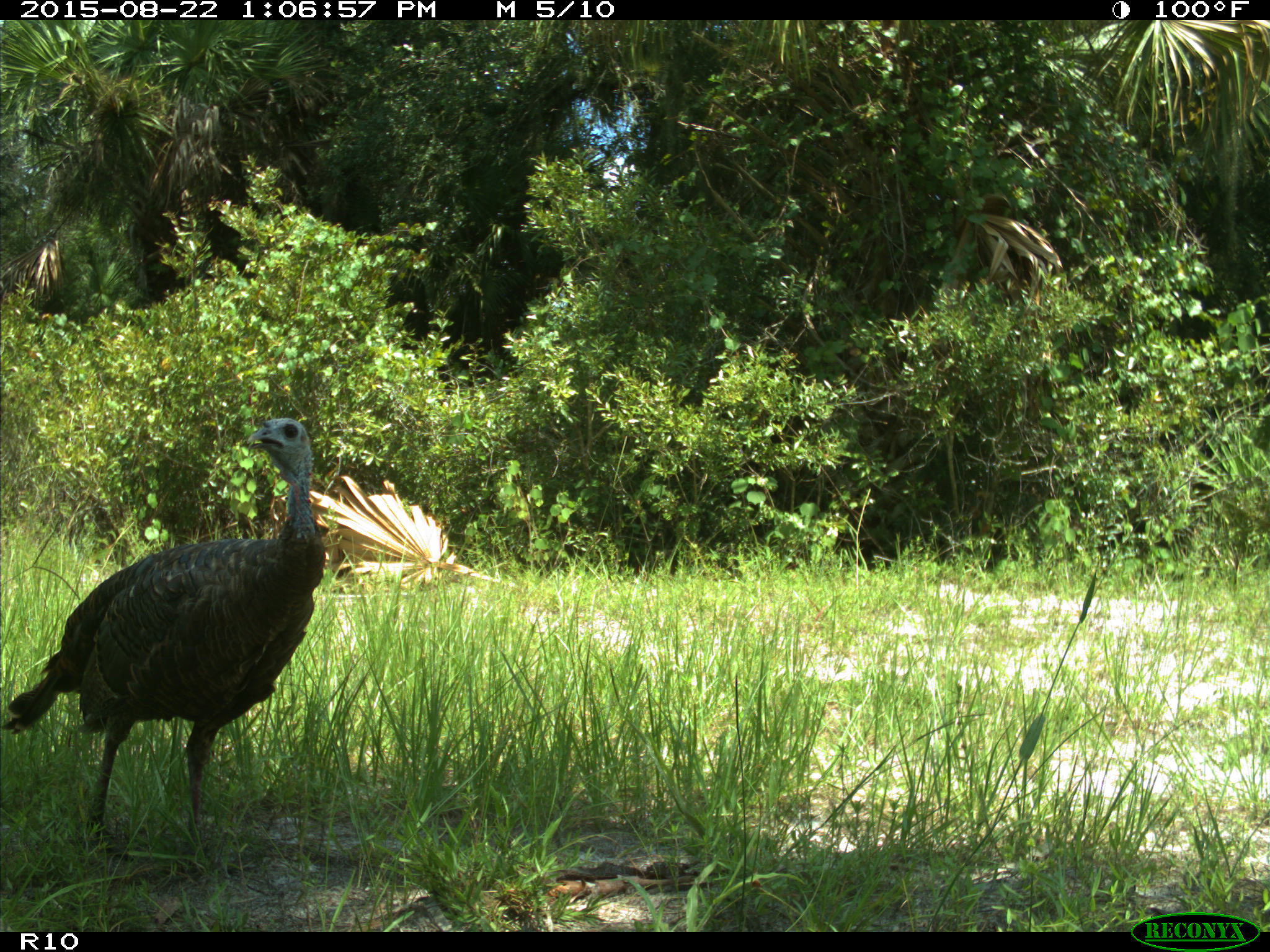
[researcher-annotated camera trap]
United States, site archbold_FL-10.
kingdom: Animalia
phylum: Chordata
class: Aves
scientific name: Aves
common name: birds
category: unidentified bird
Unidentified bird (birds) (Aves).